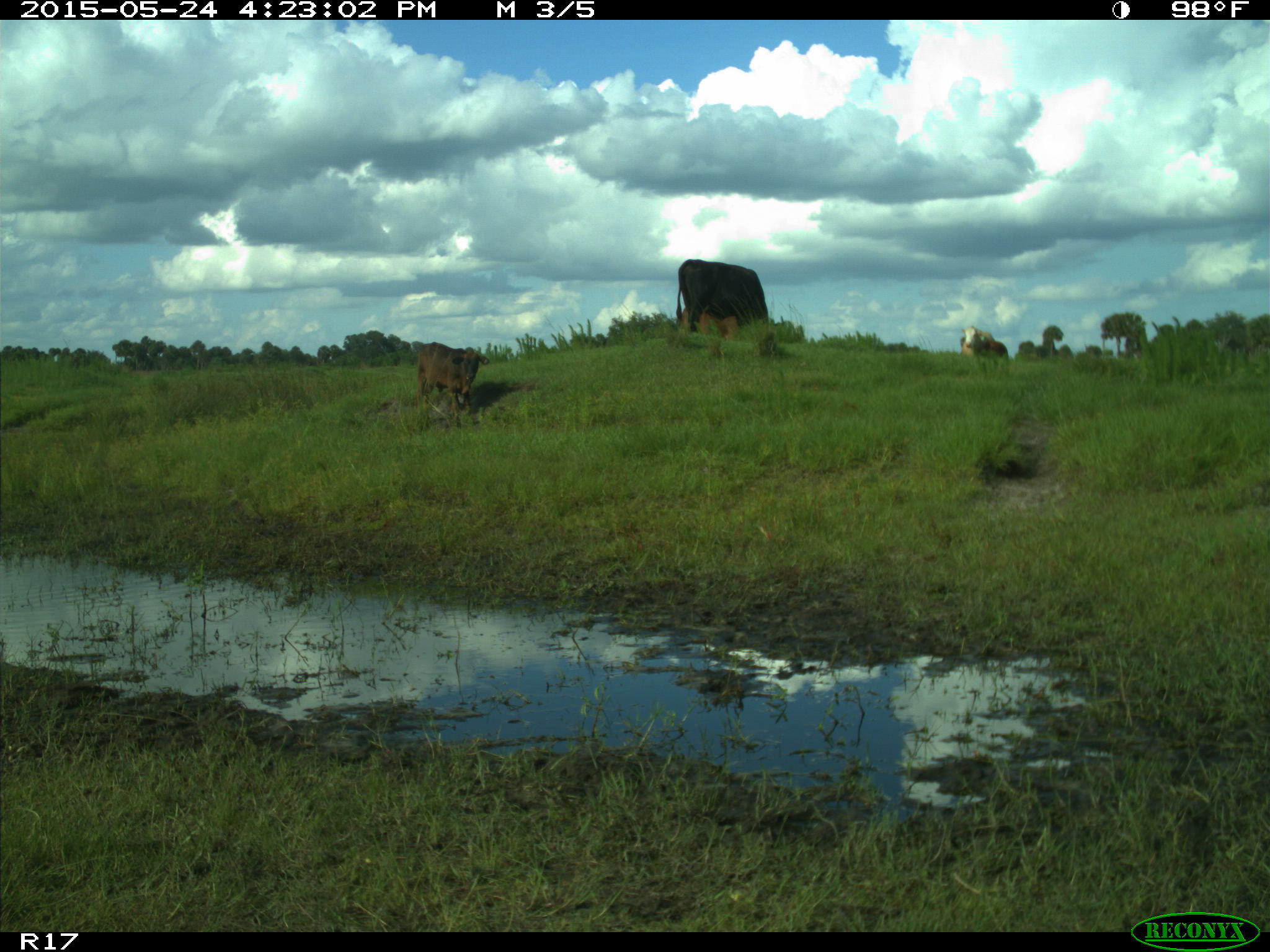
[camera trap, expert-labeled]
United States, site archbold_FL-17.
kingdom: Animalia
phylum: Chordata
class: Mammalia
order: Artiodactyla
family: Bovidae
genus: Bos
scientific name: Bos taurus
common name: domestic cow